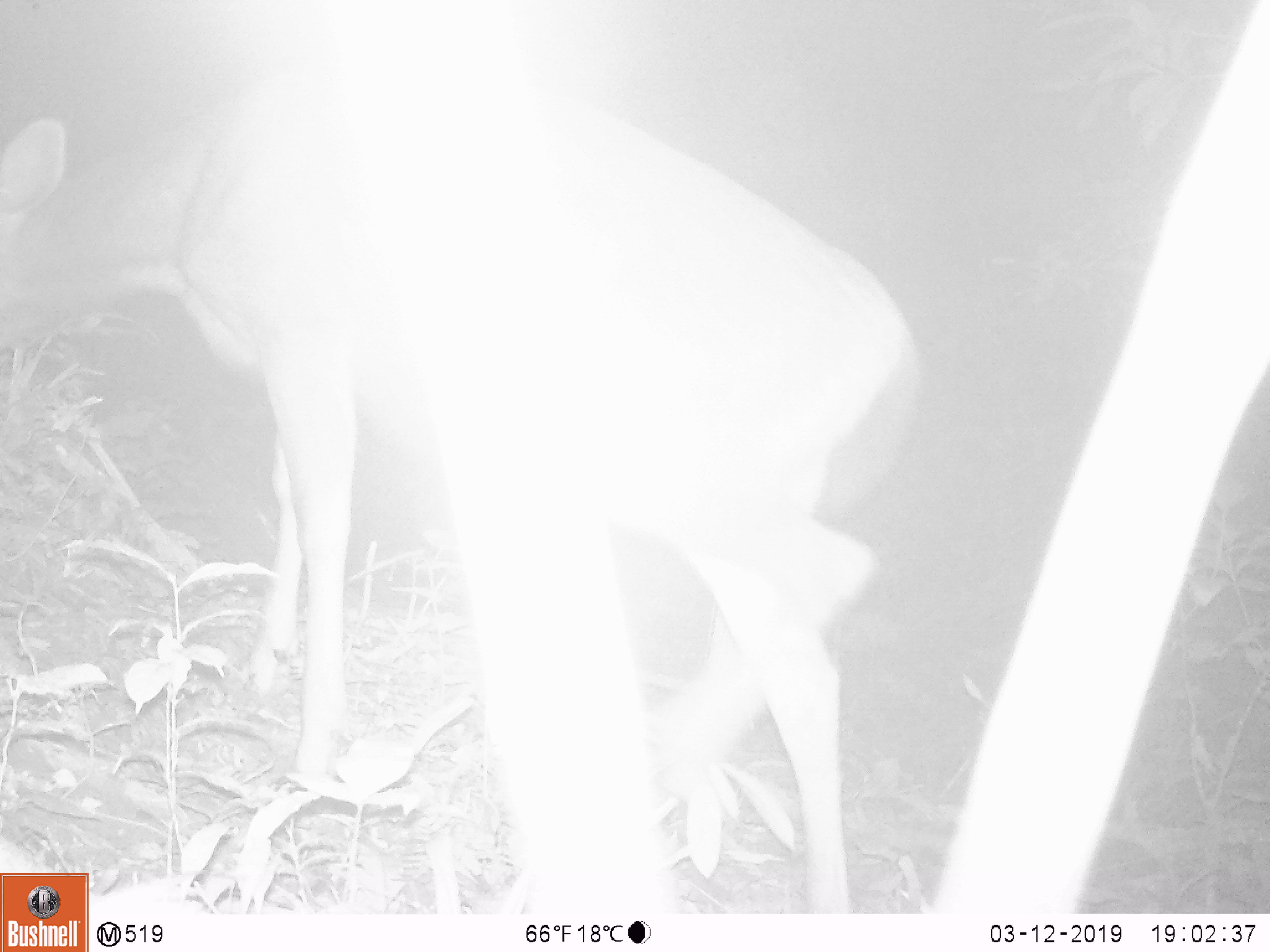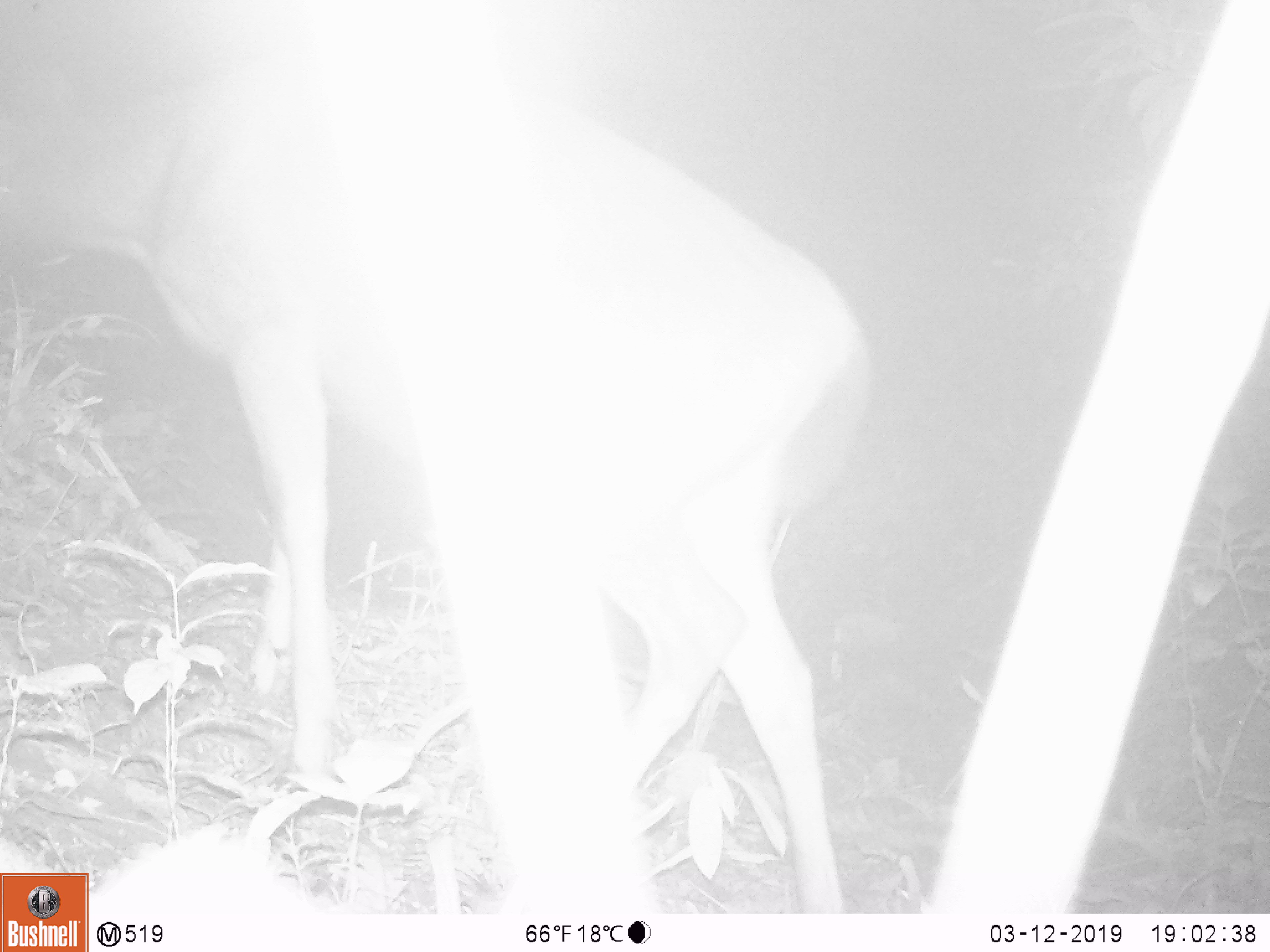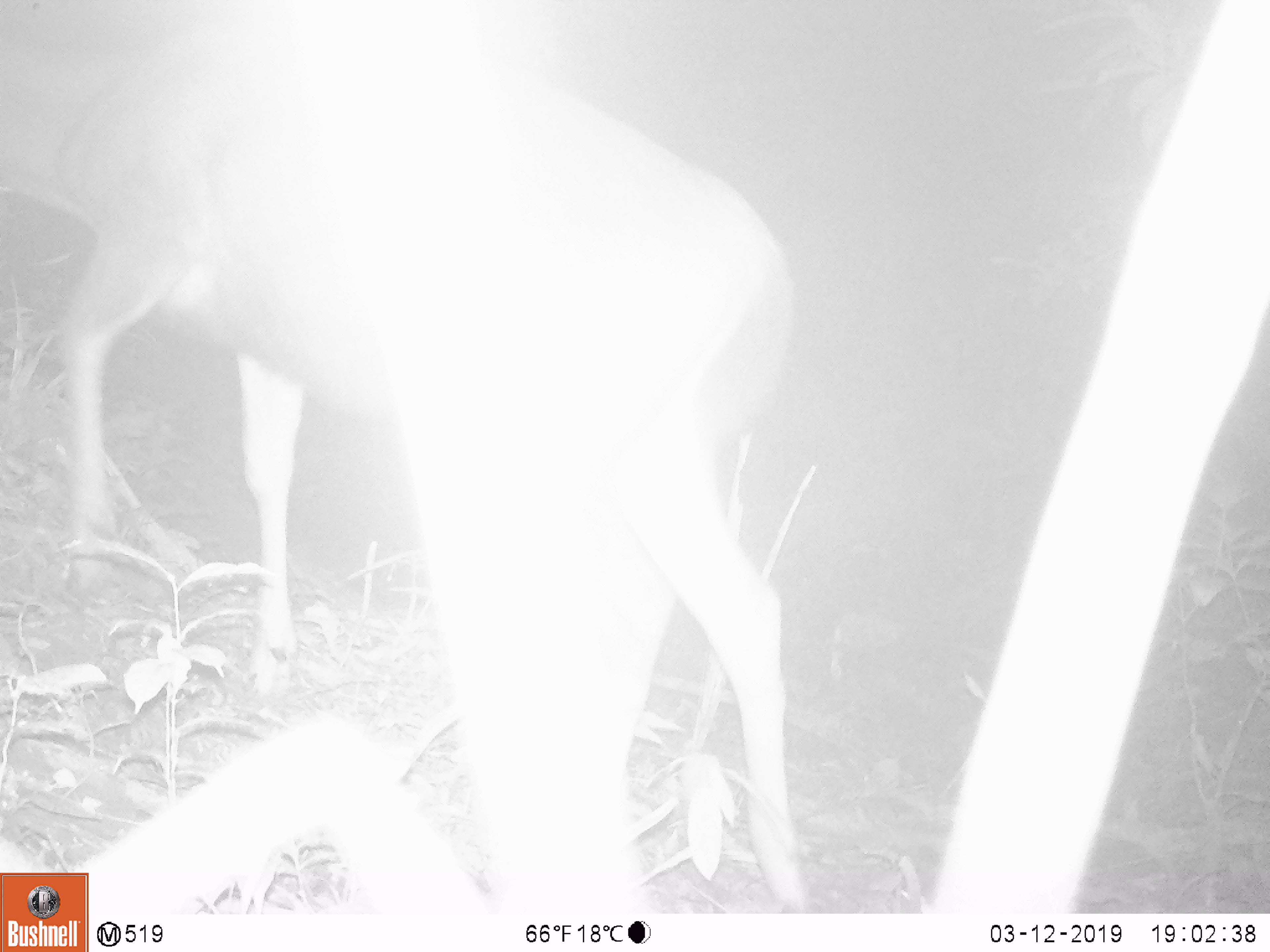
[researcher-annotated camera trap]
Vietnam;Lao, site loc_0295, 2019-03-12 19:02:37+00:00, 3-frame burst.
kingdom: Animalia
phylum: Chordata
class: Mammalia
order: Artiodactyla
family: Cervidae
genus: Rusa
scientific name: Rusa unicolor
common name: sambar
Sambar (Rusa unicolor). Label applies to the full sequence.